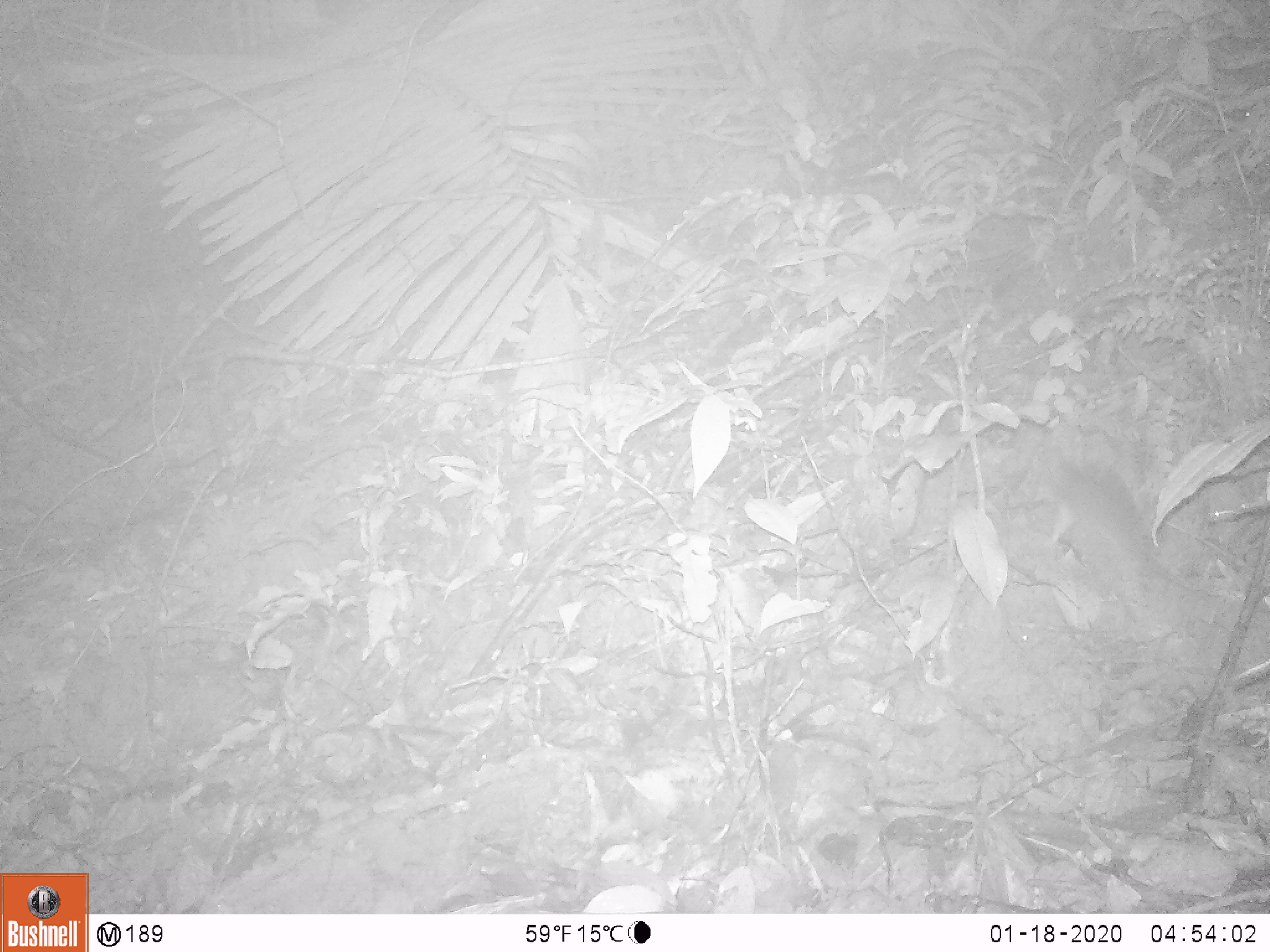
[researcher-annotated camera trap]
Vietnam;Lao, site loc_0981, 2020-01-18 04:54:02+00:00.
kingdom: Animalia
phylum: Chordata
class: Mammalia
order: Rodentia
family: Muridae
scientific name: Muridae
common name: old-world mice and rats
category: unidentified murid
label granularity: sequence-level